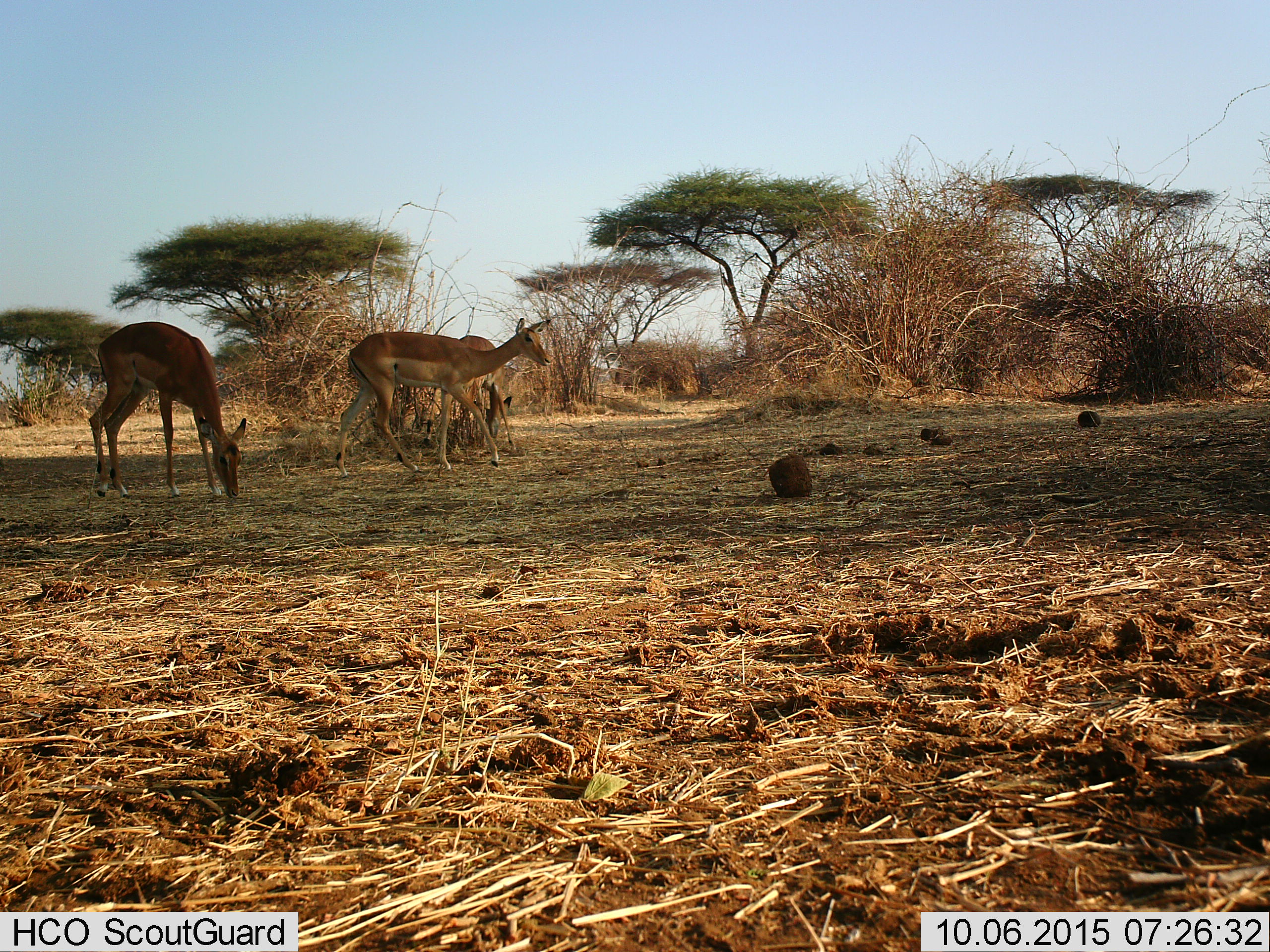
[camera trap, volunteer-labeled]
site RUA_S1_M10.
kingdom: Animalia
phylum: Chordata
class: Mammalia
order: Artiodactyla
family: Bovidae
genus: Aepyceros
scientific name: Aepyceros melampus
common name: impala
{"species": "impala (Aepyceros melampus)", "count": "3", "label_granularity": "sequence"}